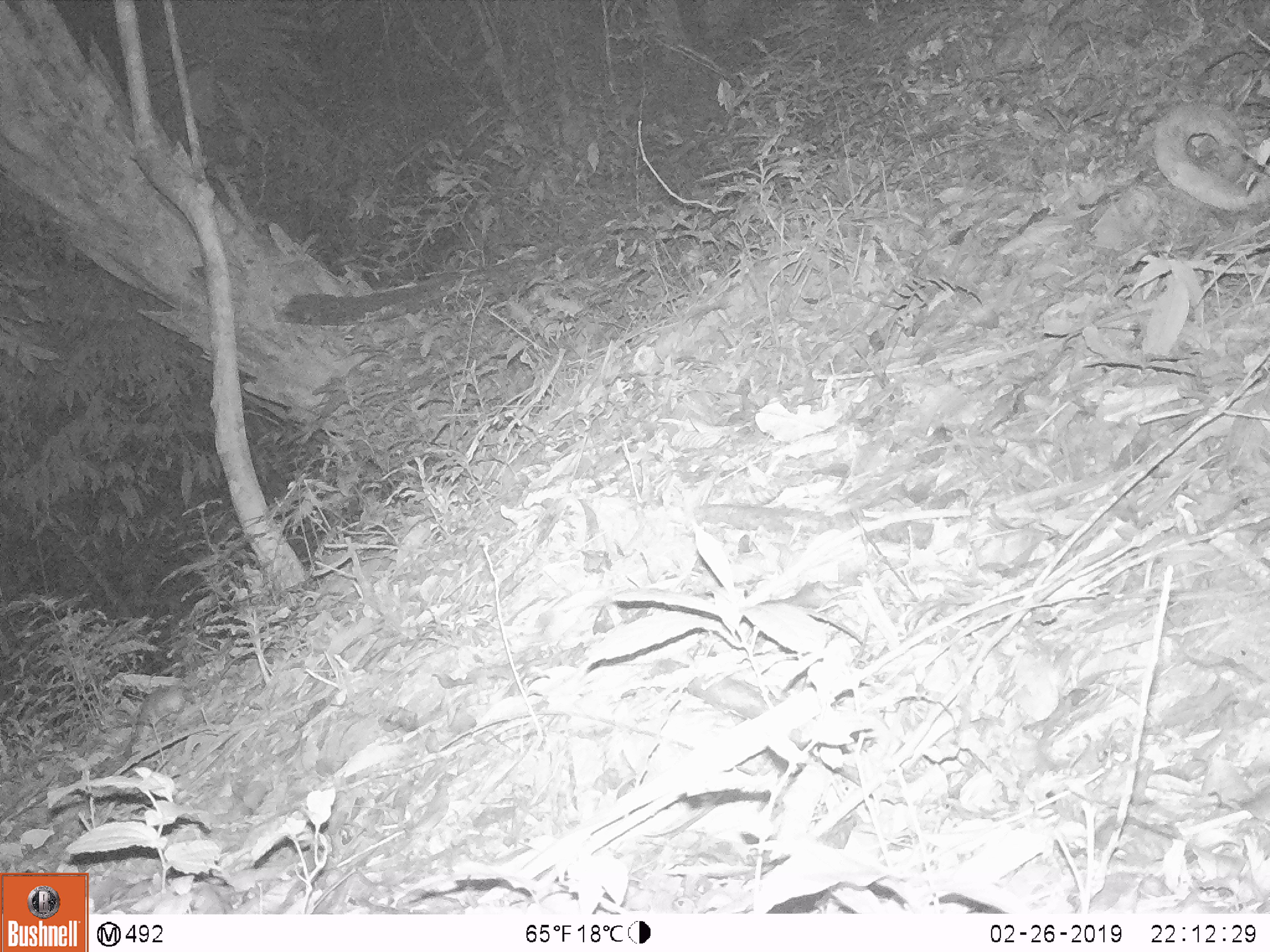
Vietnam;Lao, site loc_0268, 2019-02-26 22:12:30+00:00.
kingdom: Animalia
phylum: Chordata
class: Mammalia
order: Rodentia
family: Muridae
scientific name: Muridae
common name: old-world mice and rats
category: unidentified murid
Unidentified murid (old-world mice and rats) (Muridae). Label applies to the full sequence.